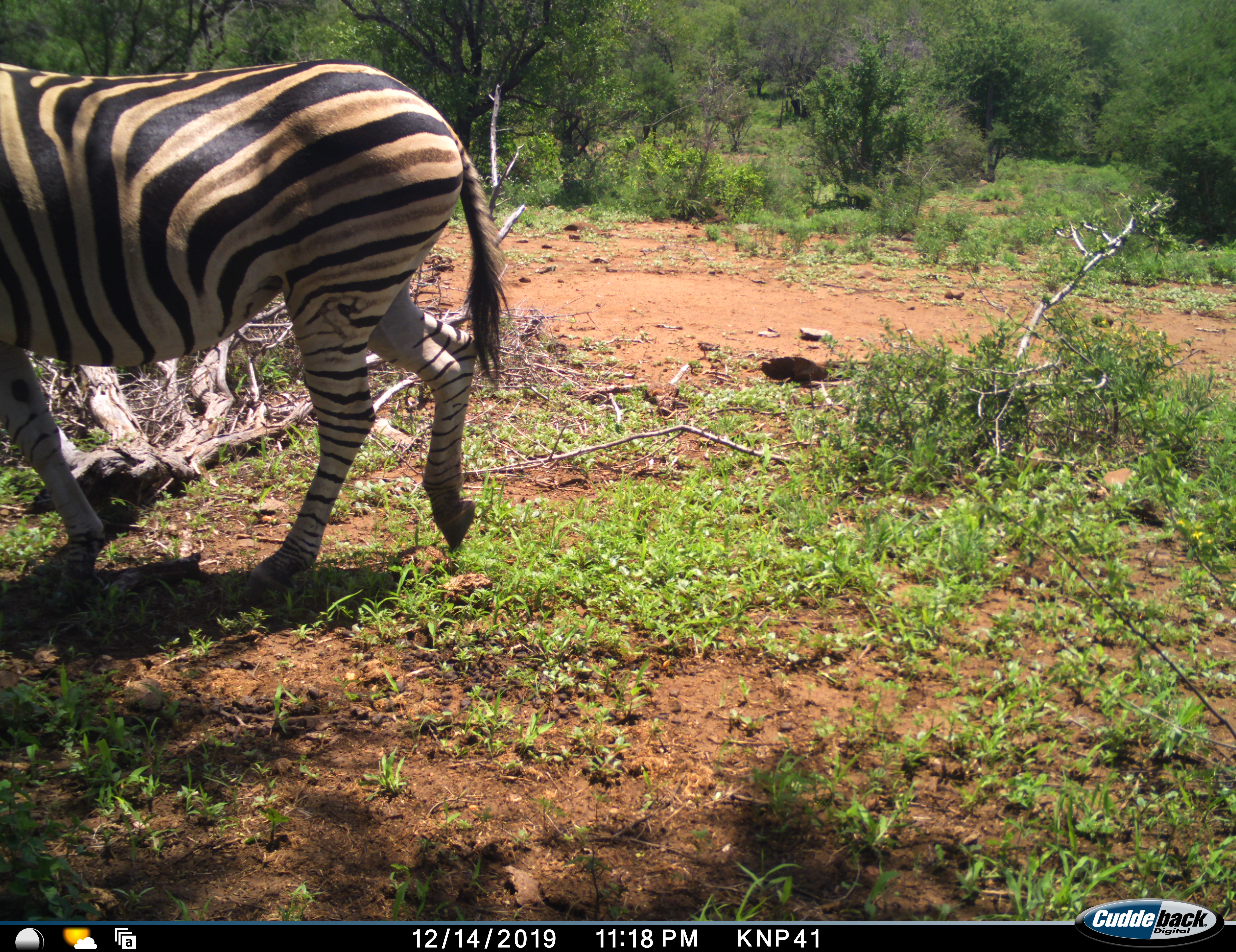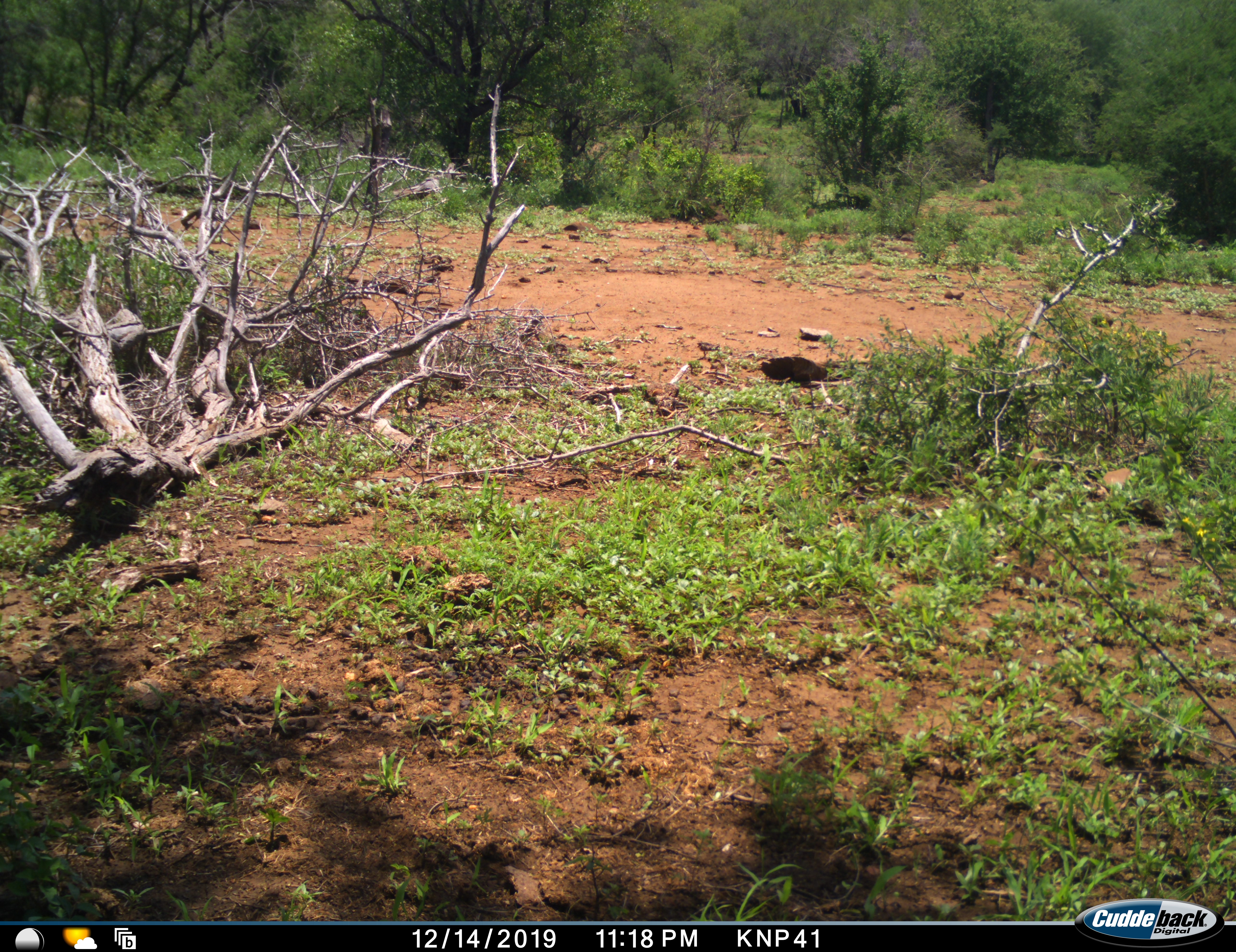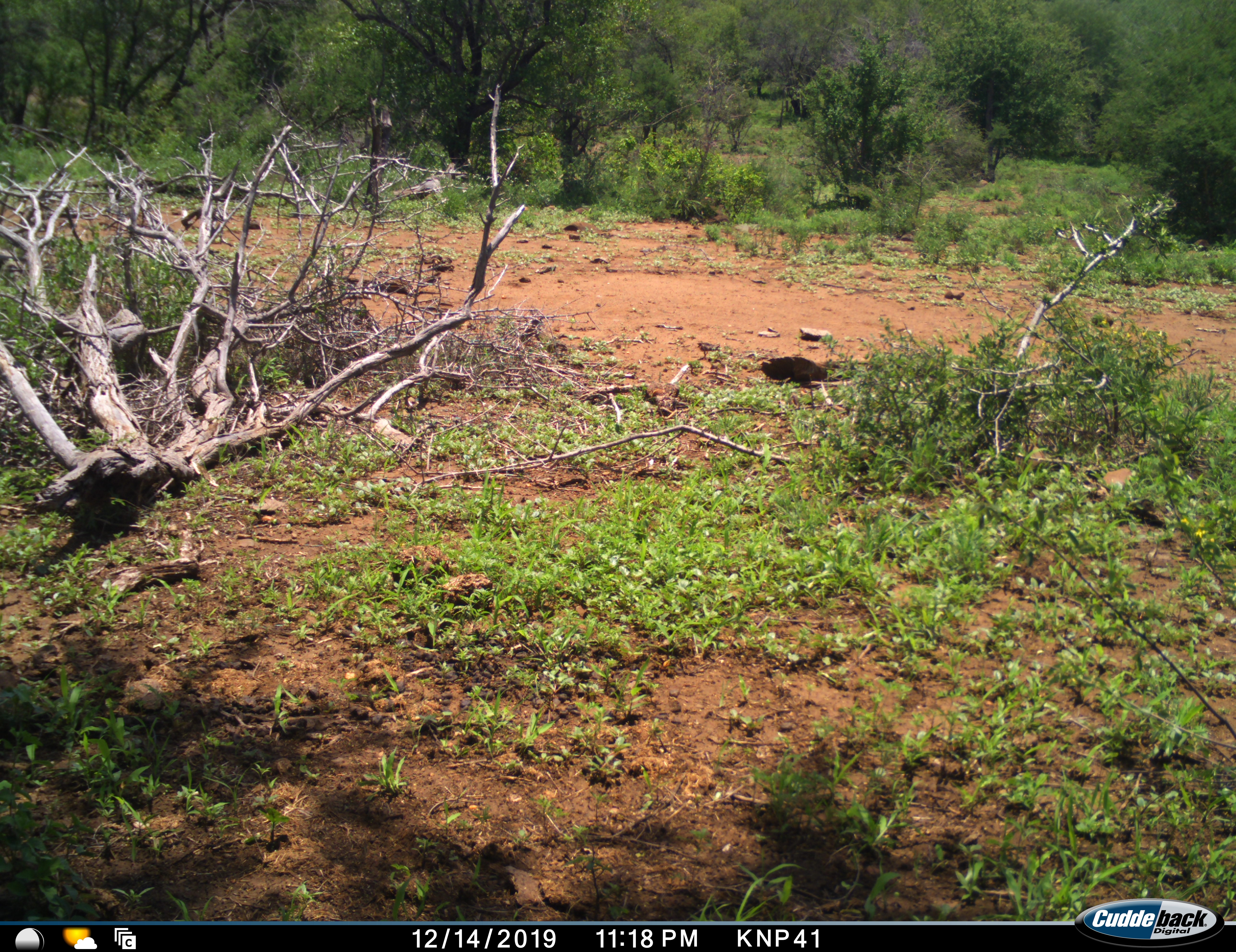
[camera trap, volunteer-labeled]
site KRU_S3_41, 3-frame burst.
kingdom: Animalia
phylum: Chordata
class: Mammalia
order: Perissodactyla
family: Equidae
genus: Equus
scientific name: Equus quagga burchellii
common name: burchell's zebra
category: zebraburchells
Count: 1.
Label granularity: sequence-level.